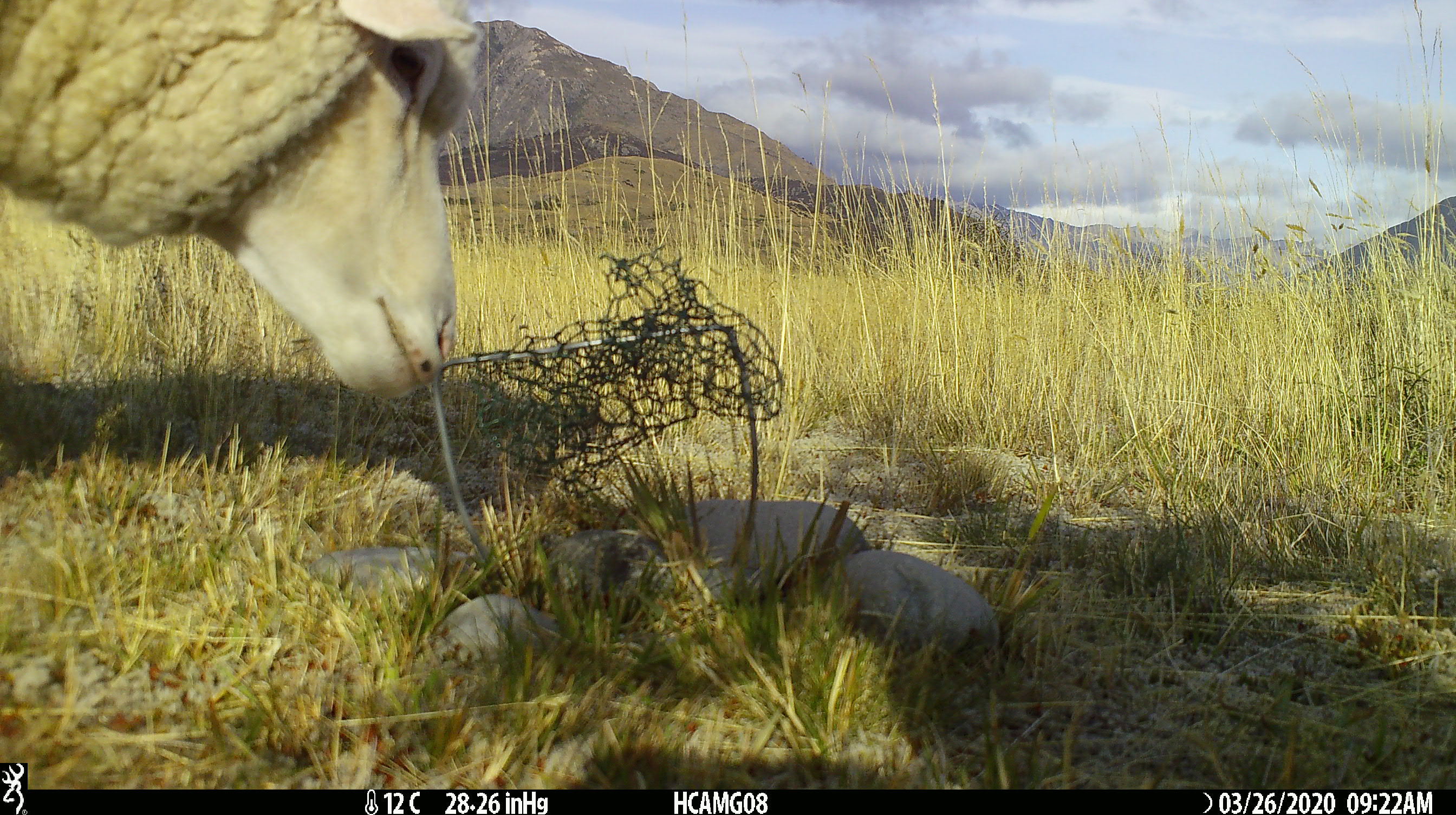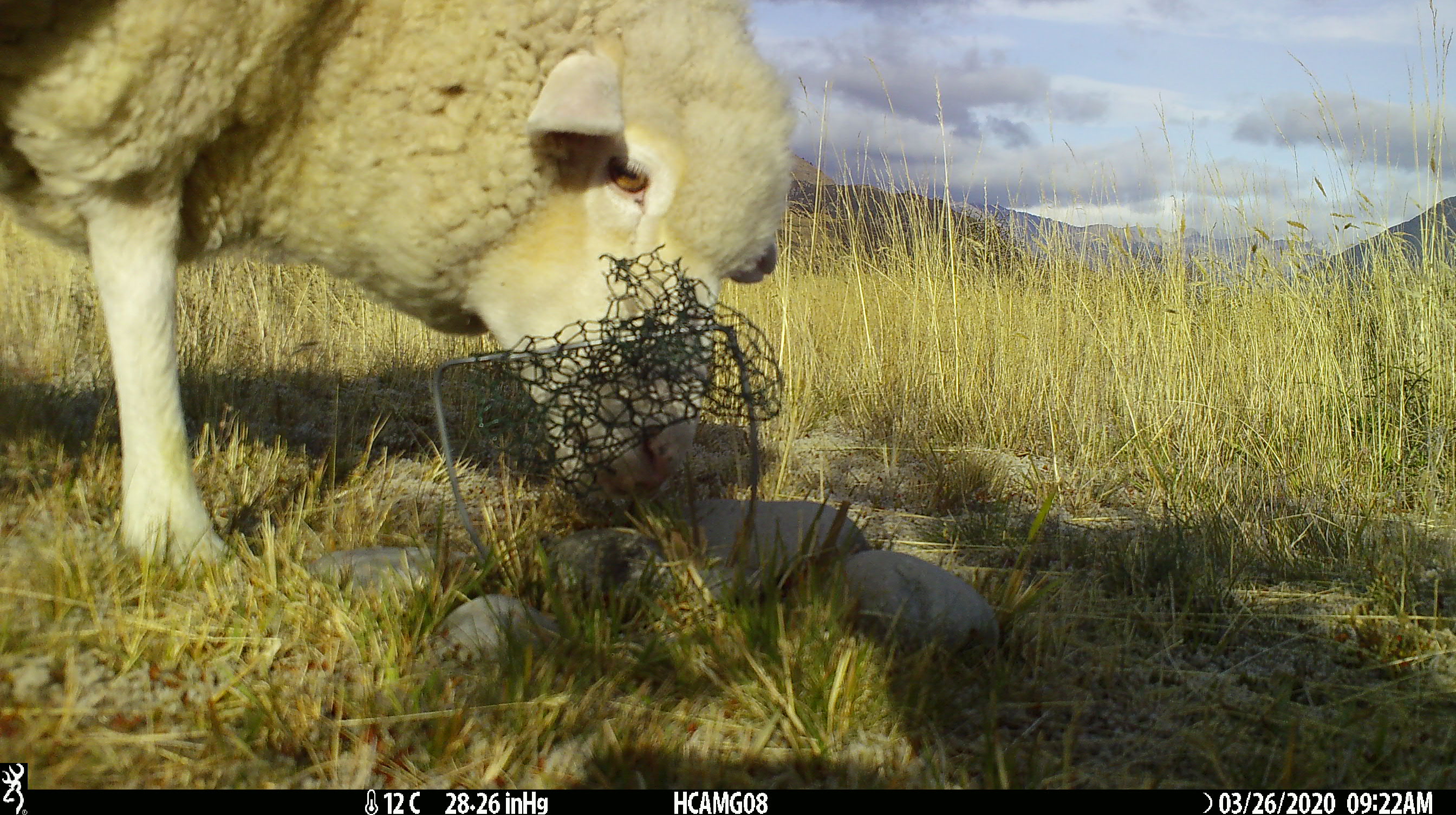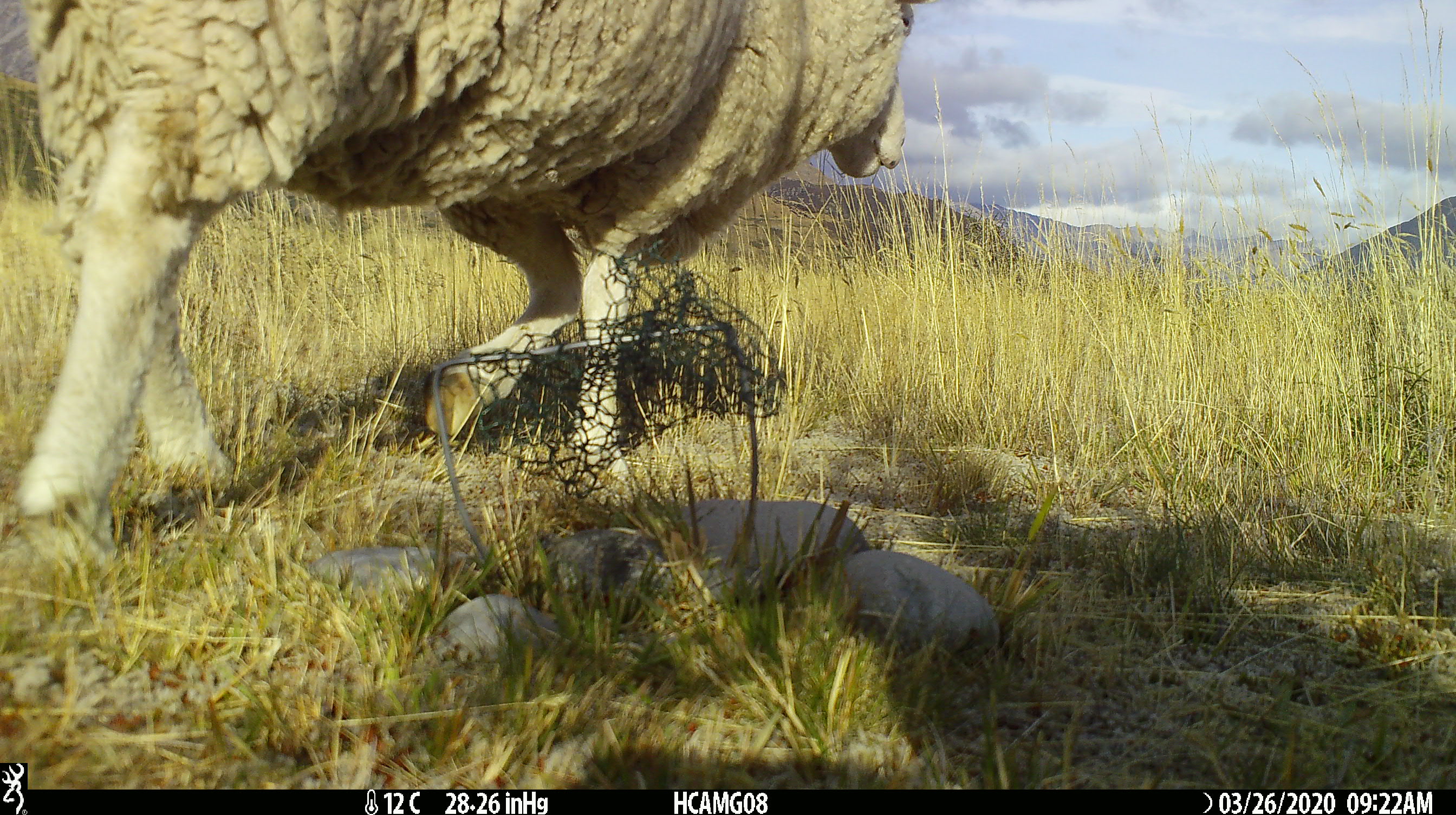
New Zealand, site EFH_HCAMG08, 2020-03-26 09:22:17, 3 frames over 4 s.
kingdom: Animalia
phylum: Chordata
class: Mammalia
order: Artiodactyla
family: Bovidae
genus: Ovis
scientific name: Ovis aries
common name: domestic sheep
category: sheep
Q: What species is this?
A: Sheep (domestic sheep) (Ovis aries).